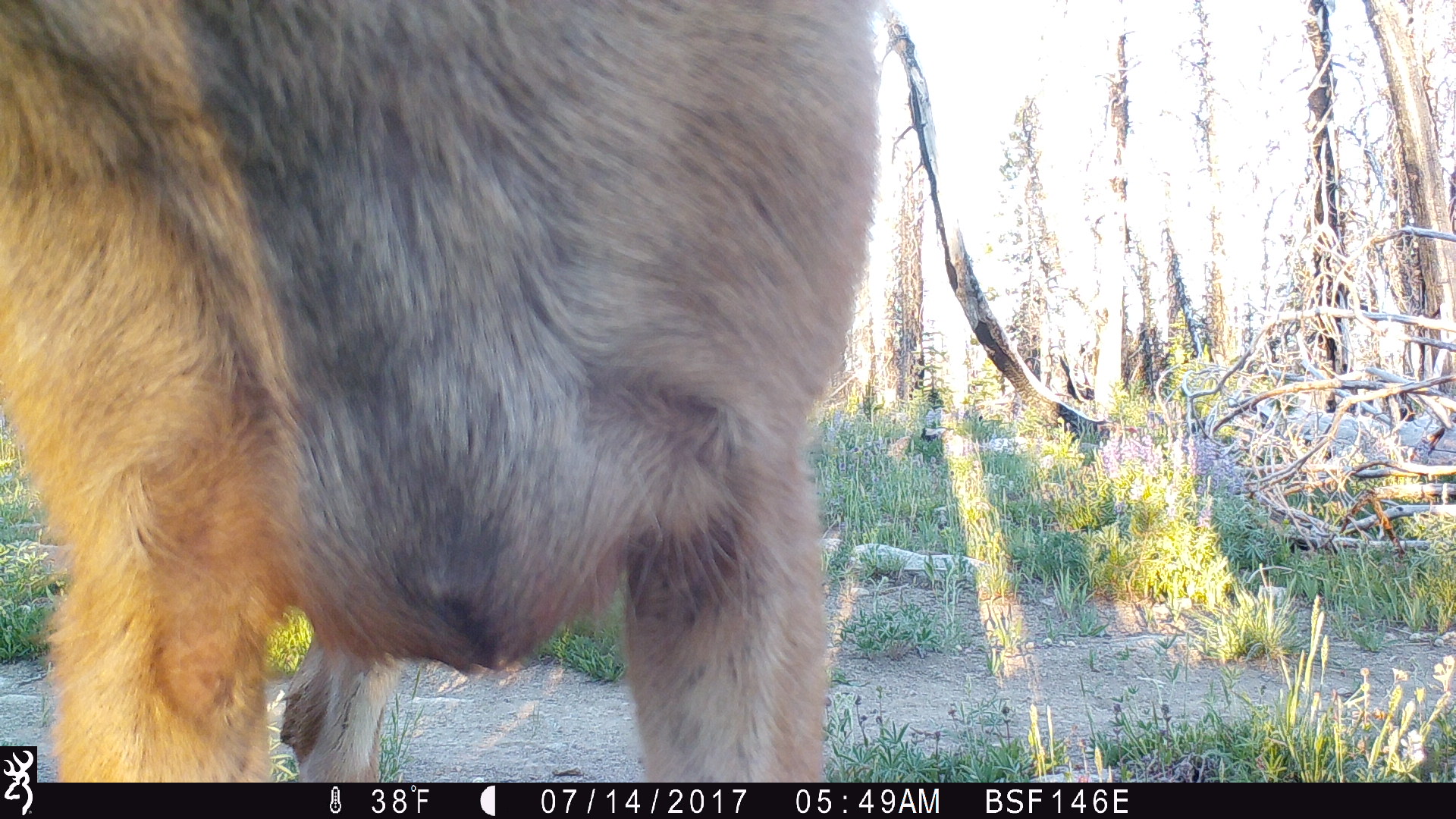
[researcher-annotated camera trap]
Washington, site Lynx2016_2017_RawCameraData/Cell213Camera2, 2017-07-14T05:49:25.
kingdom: Animalia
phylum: Chordata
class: Mammalia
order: Artiodactyla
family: Cervidae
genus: Odocoileus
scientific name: Odocoileus hemionus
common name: mule deer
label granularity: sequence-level